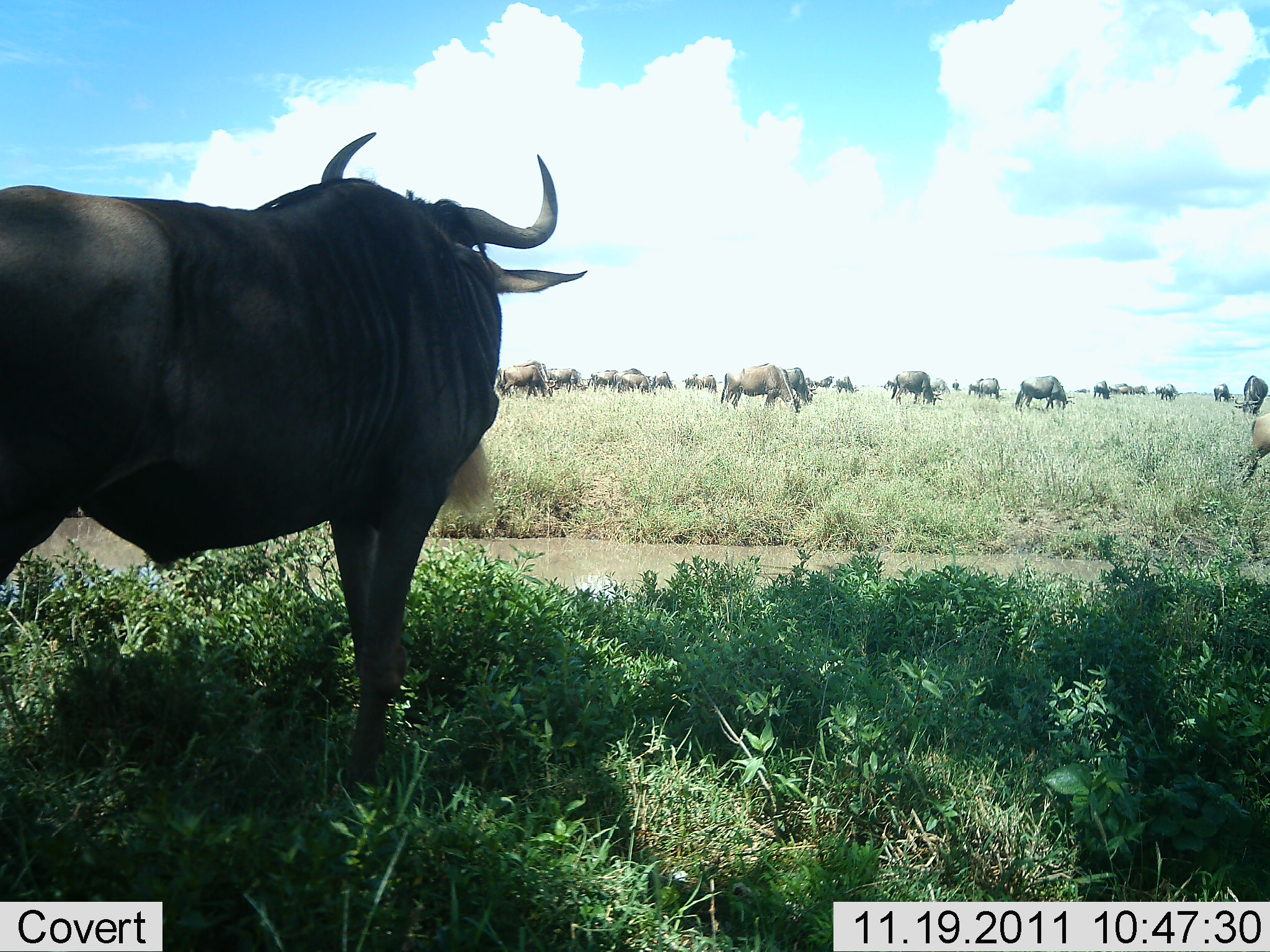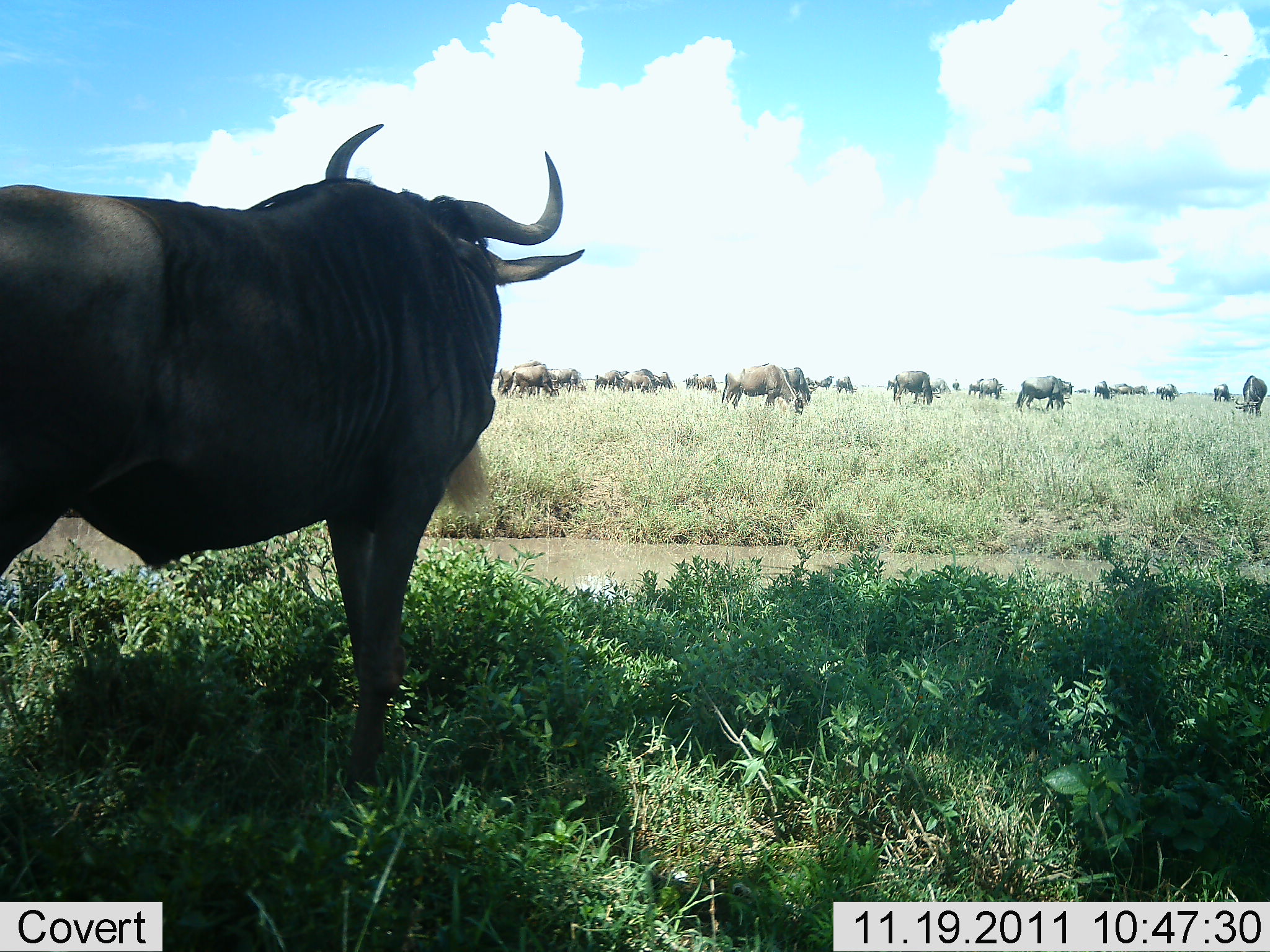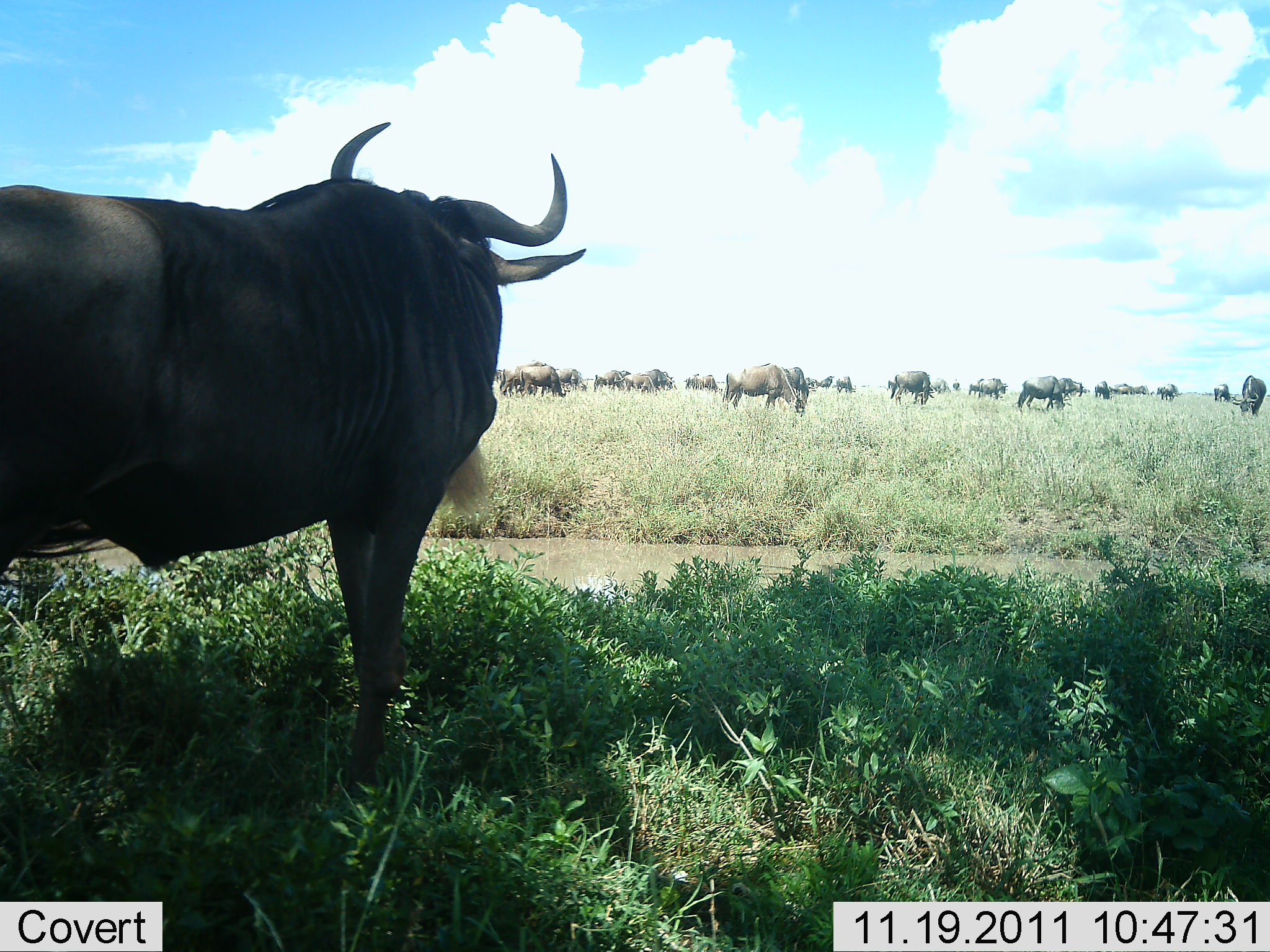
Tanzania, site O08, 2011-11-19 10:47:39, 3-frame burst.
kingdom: Animalia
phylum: Chordata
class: Mammalia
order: Artiodactyla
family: Bovidae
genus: Connochaetes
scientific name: Connochaetes taurinus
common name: blue wildebeest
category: wildebeest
Wildebeest (blue wildebeest) (Connochaetes taurinus), count 11-50. Behavior (volunteer vote fractions): standing 62%, resting 8%, moving 31%, interacting 8%. Young present (vote fraction): 0%. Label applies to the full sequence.